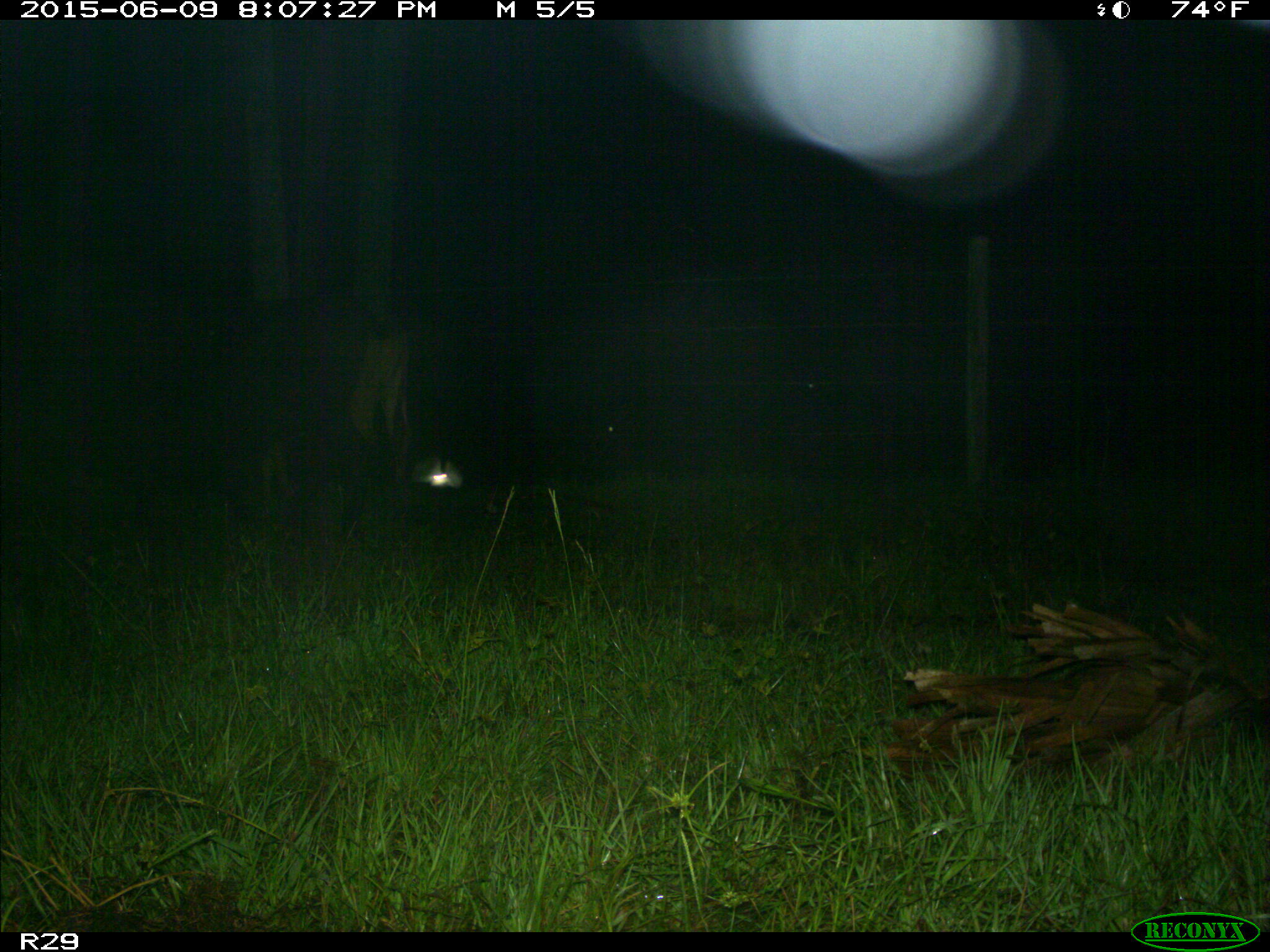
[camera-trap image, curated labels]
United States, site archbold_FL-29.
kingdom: Animalia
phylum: Chordata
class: Mammalia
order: Artiodactyla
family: Bovidae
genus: Bos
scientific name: Bos taurus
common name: domestic cow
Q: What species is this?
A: Bos taurus (domestic cow).